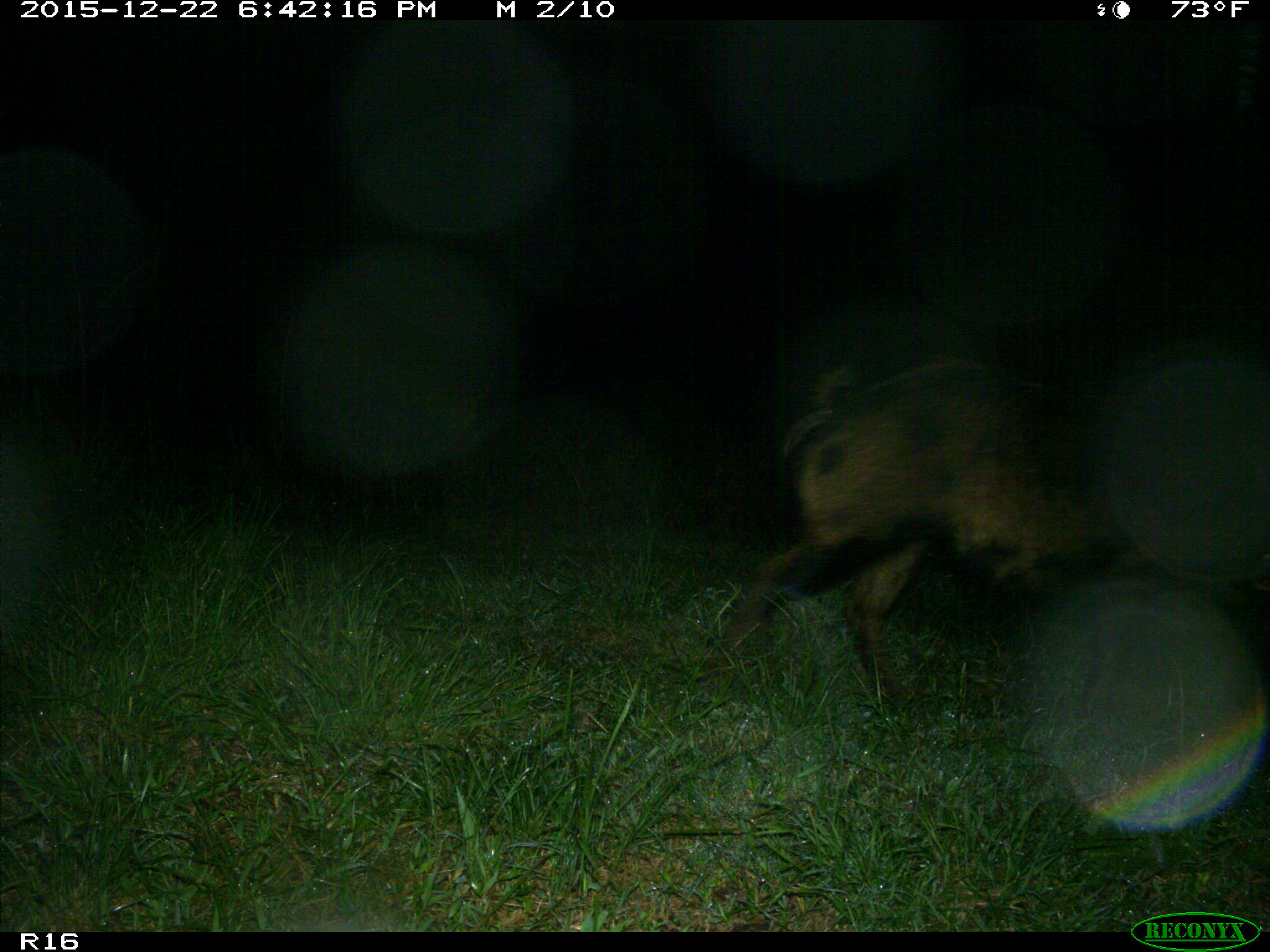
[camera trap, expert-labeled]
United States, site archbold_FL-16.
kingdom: Animalia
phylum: Chordata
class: Mammalia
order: Artiodactyla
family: Suidae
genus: Sus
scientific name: Sus scrofa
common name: wild boar